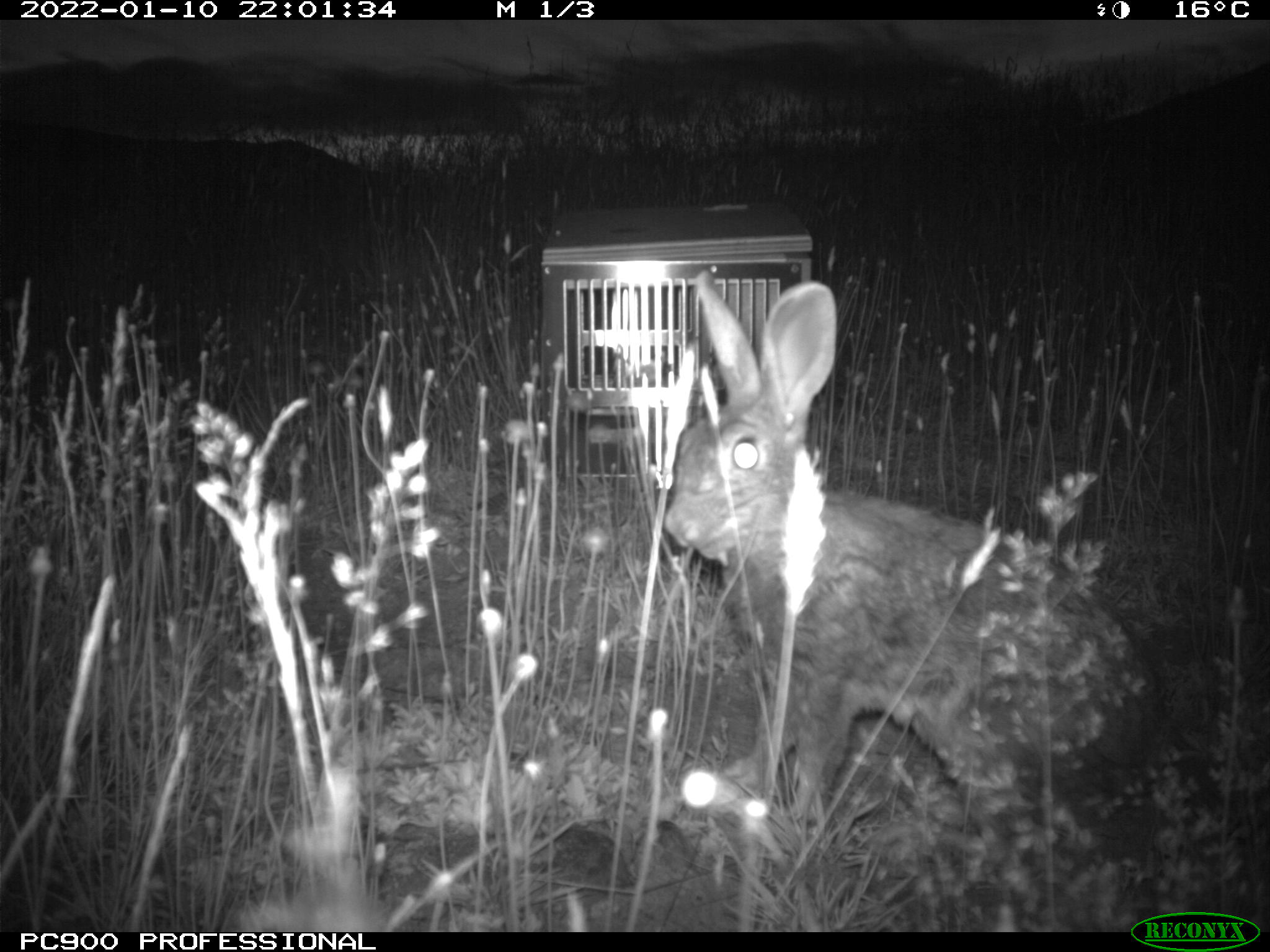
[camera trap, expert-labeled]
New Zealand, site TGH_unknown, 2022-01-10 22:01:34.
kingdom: Animalia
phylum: Chordata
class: Mammalia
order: Lagomorpha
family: Leporidae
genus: Oryctolagus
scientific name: Oryctolagus cuniculus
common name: european rabbit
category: rabbit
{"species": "rabbit (european rabbit) (Oryctolagus cuniculus)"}